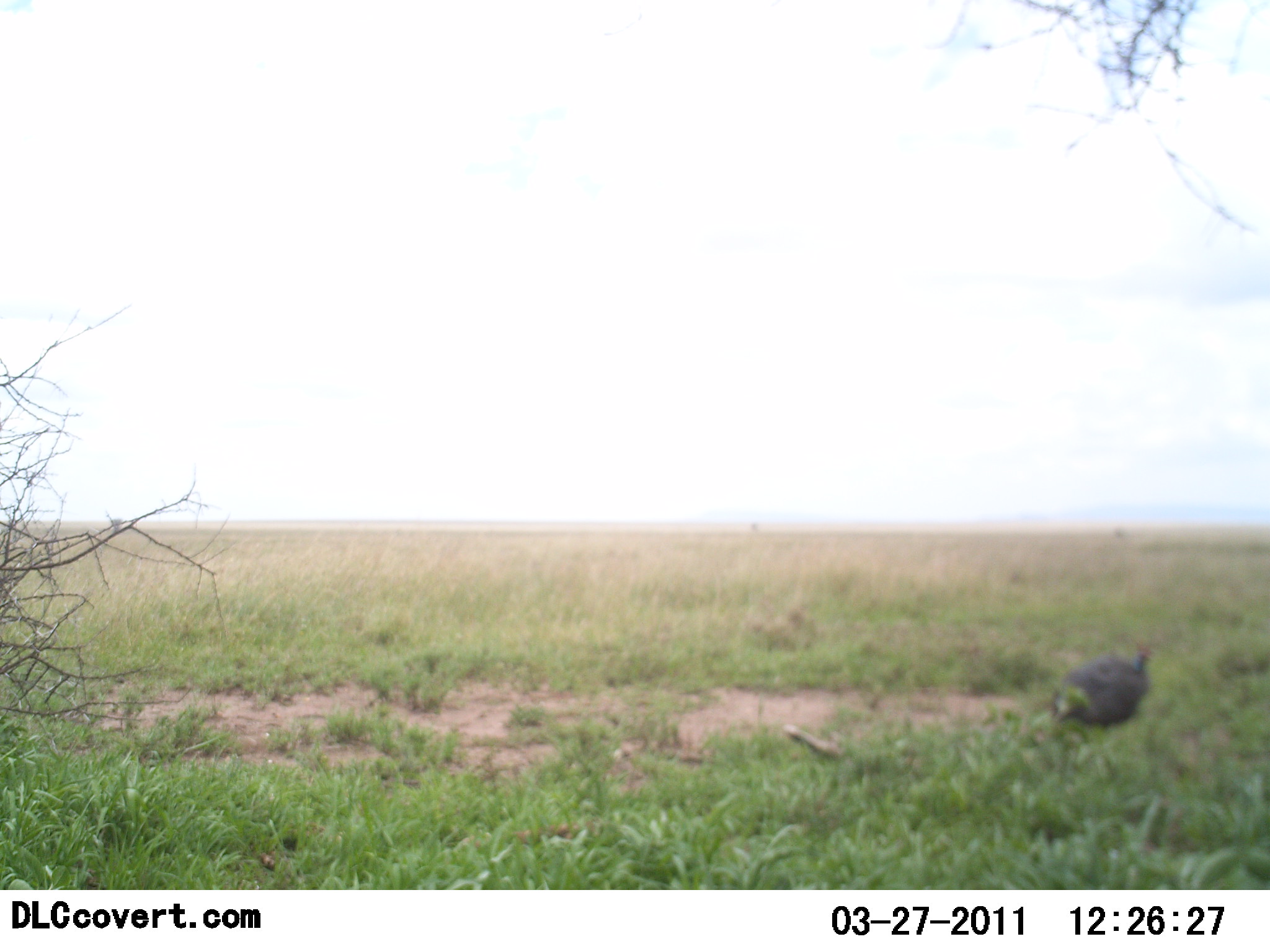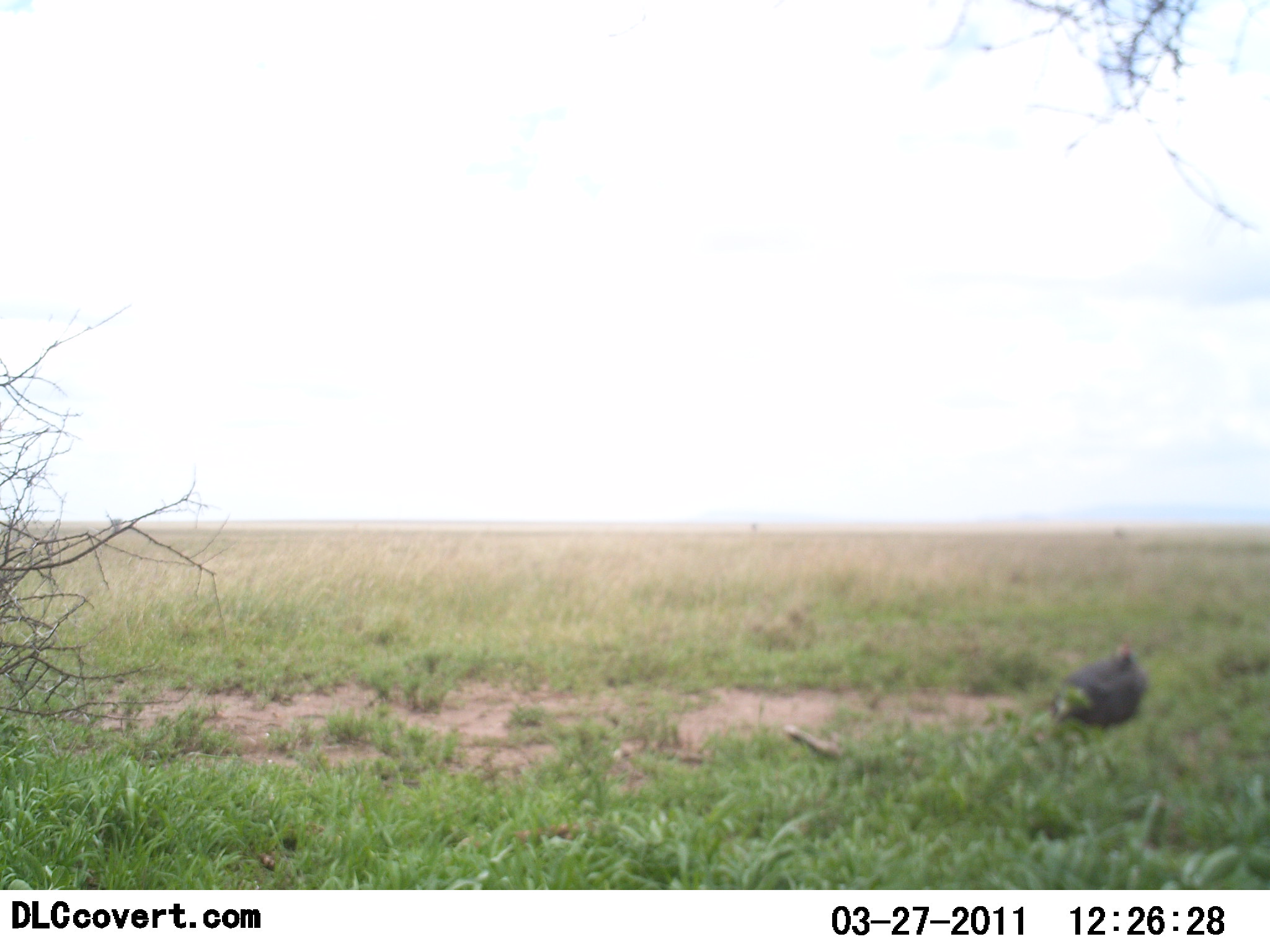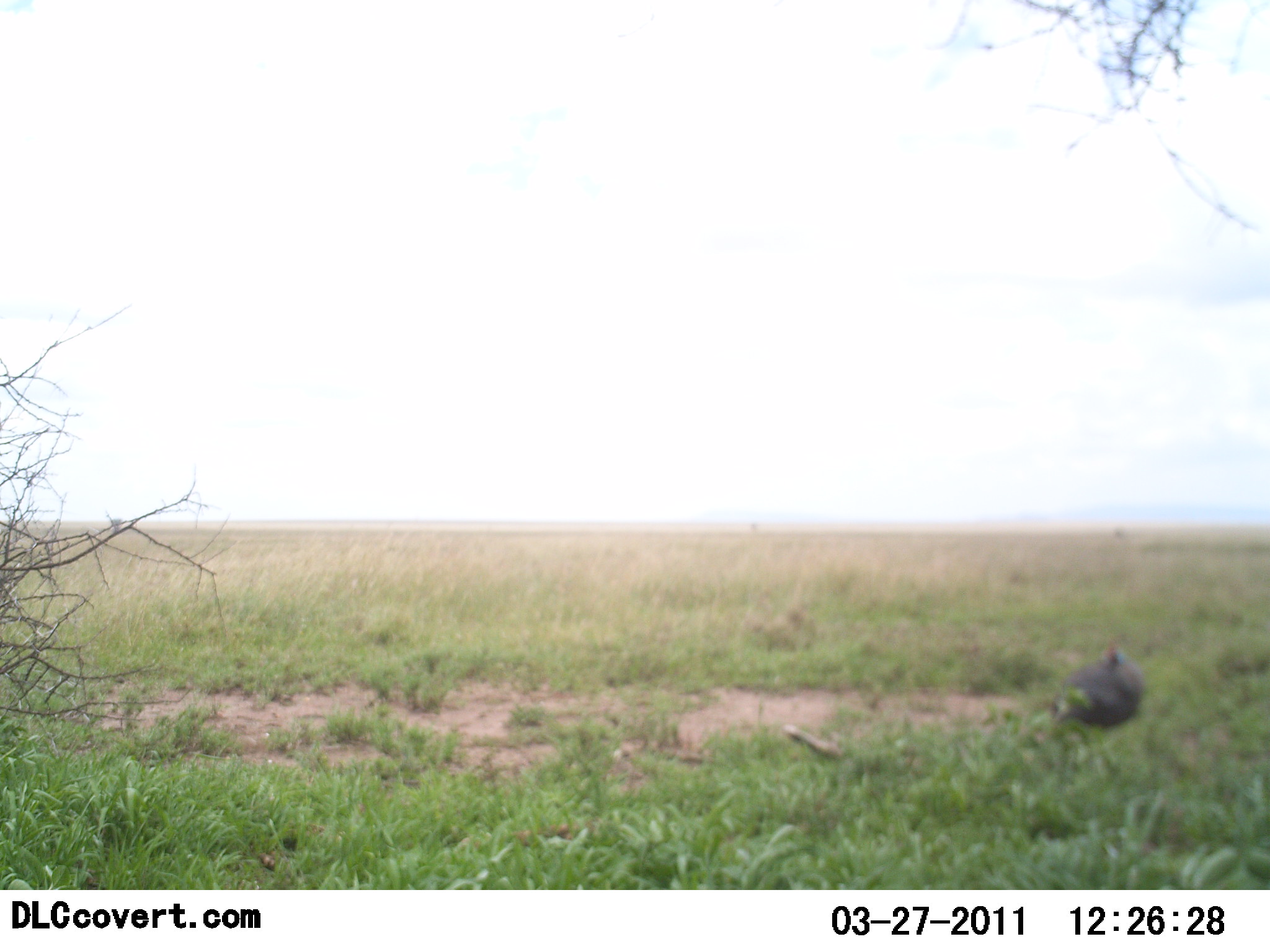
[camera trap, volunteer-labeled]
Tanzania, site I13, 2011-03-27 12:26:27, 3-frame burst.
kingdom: Animalia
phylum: Chordata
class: Aves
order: Galliformes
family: Numididae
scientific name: Numididae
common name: guinea fowl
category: guineafowl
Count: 1.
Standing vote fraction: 50%.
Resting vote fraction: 12%.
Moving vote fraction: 12%.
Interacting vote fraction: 0%.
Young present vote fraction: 0%.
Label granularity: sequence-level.